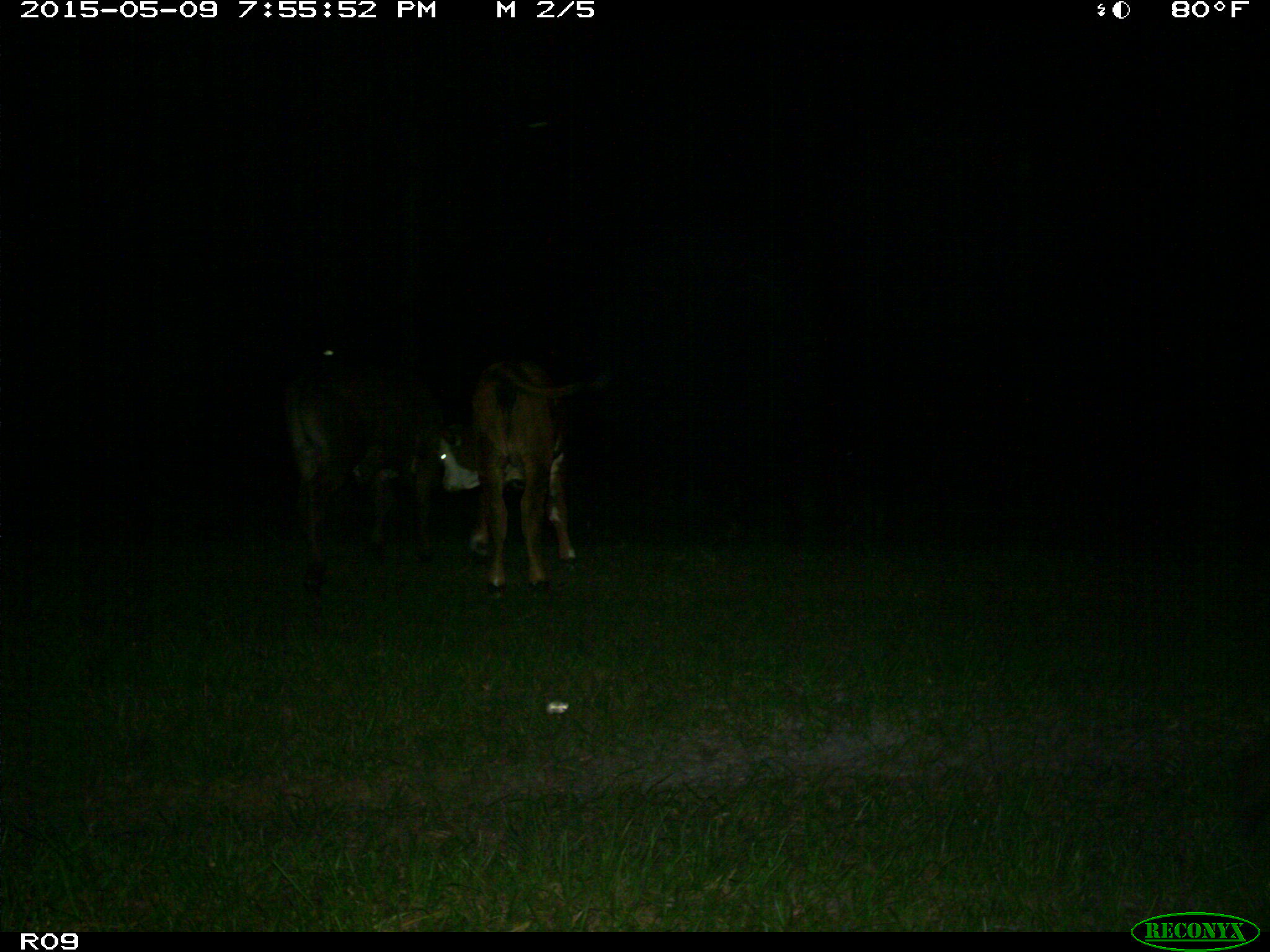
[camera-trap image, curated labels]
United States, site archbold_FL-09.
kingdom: Animalia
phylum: Chordata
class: Mammalia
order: Artiodactyla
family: Bovidae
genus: Bos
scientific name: Bos taurus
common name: domestic cow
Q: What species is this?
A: Bos taurus (domestic cow).